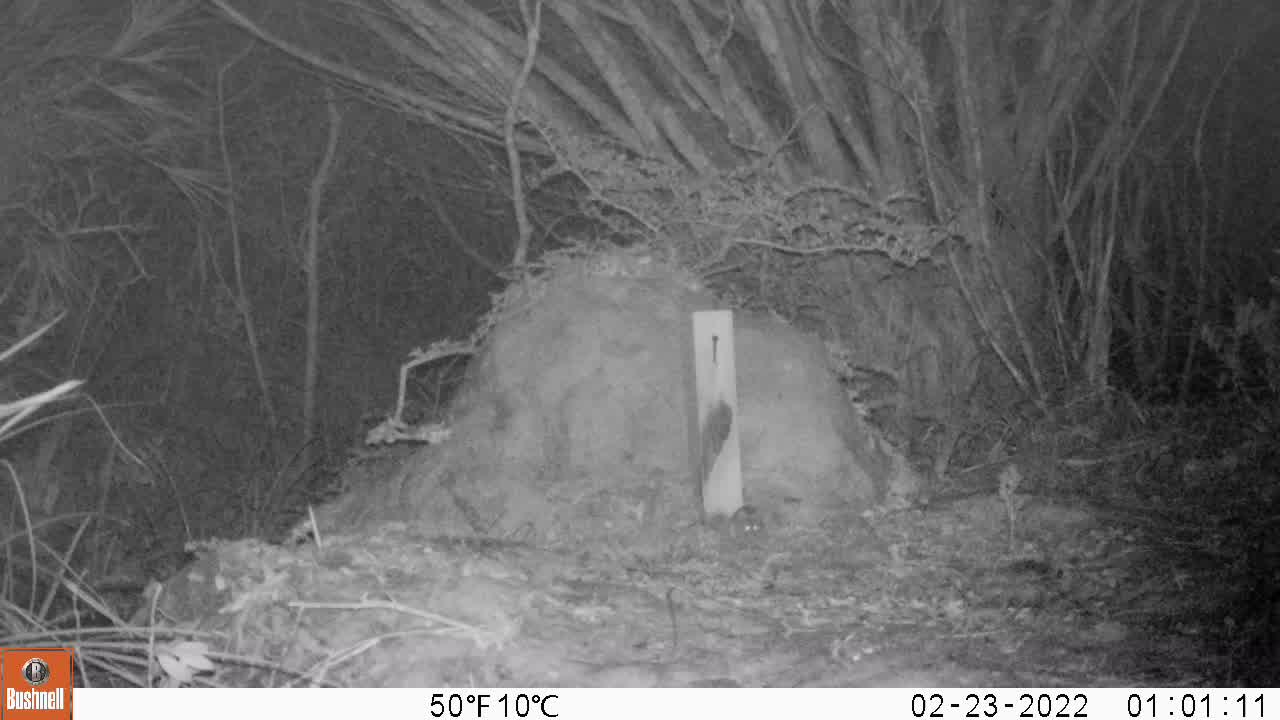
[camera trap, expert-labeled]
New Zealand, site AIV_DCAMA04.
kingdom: Animalia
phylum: Chordata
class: Mammalia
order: Rodentia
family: Muridae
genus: Mus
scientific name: Mus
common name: mouse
Mouse (Mus).